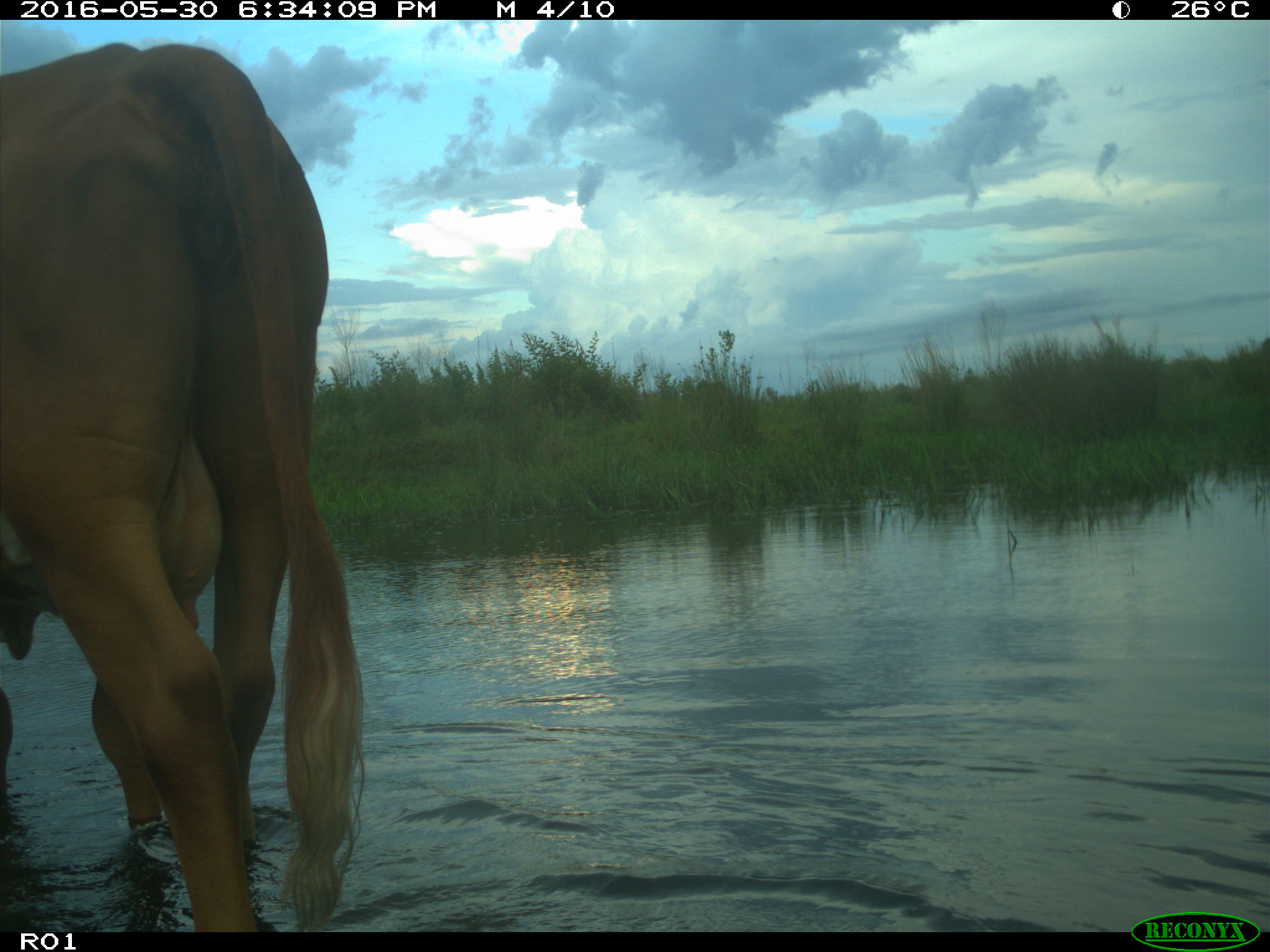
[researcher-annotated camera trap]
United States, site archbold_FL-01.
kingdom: Animalia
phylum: Chordata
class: Mammalia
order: Artiodactyla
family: Bovidae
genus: Bos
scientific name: Bos taurus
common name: domestic cow